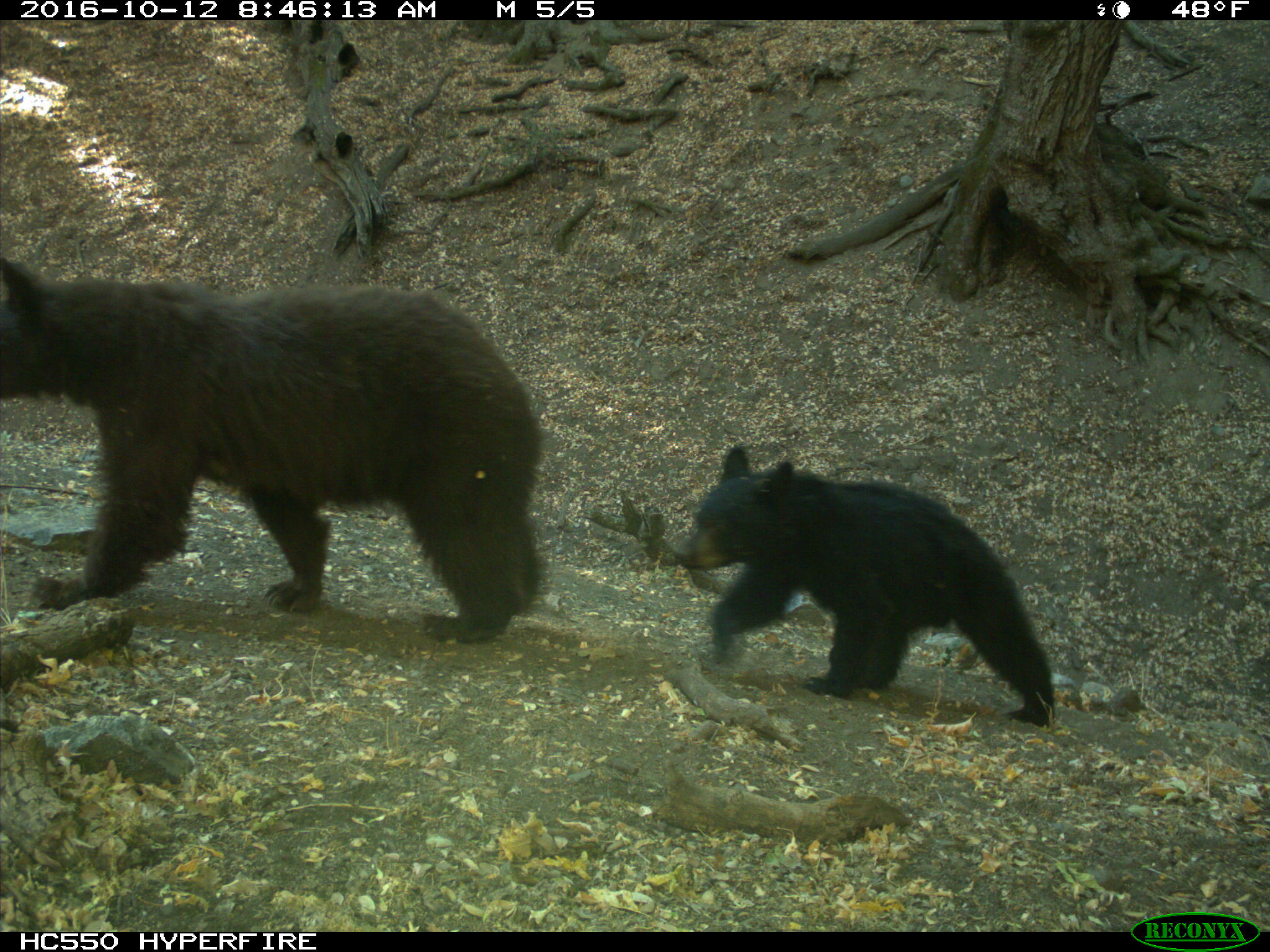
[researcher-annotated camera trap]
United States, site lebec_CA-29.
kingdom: Animalia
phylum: Chordata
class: Mammalia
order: Carnivora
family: Ursidae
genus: Ursus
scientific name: Ursus americanus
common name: american black bear